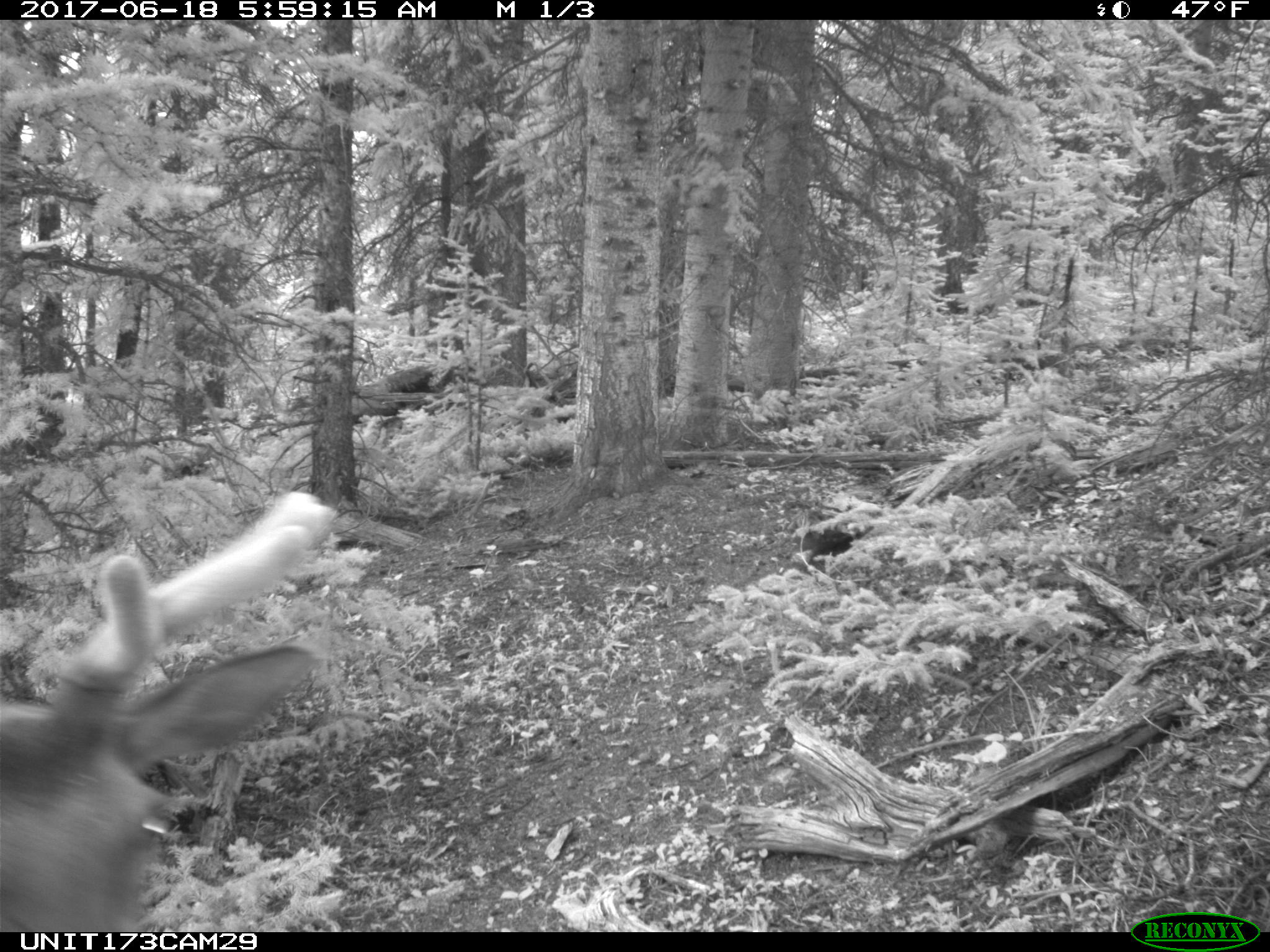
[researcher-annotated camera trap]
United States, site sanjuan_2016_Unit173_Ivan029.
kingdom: Animalia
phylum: Chordata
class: Mammalia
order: Artiodactyla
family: Cervidae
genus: Cervus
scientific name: Cervus elaphus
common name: red deer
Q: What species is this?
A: Cervus elaphus (red deer).